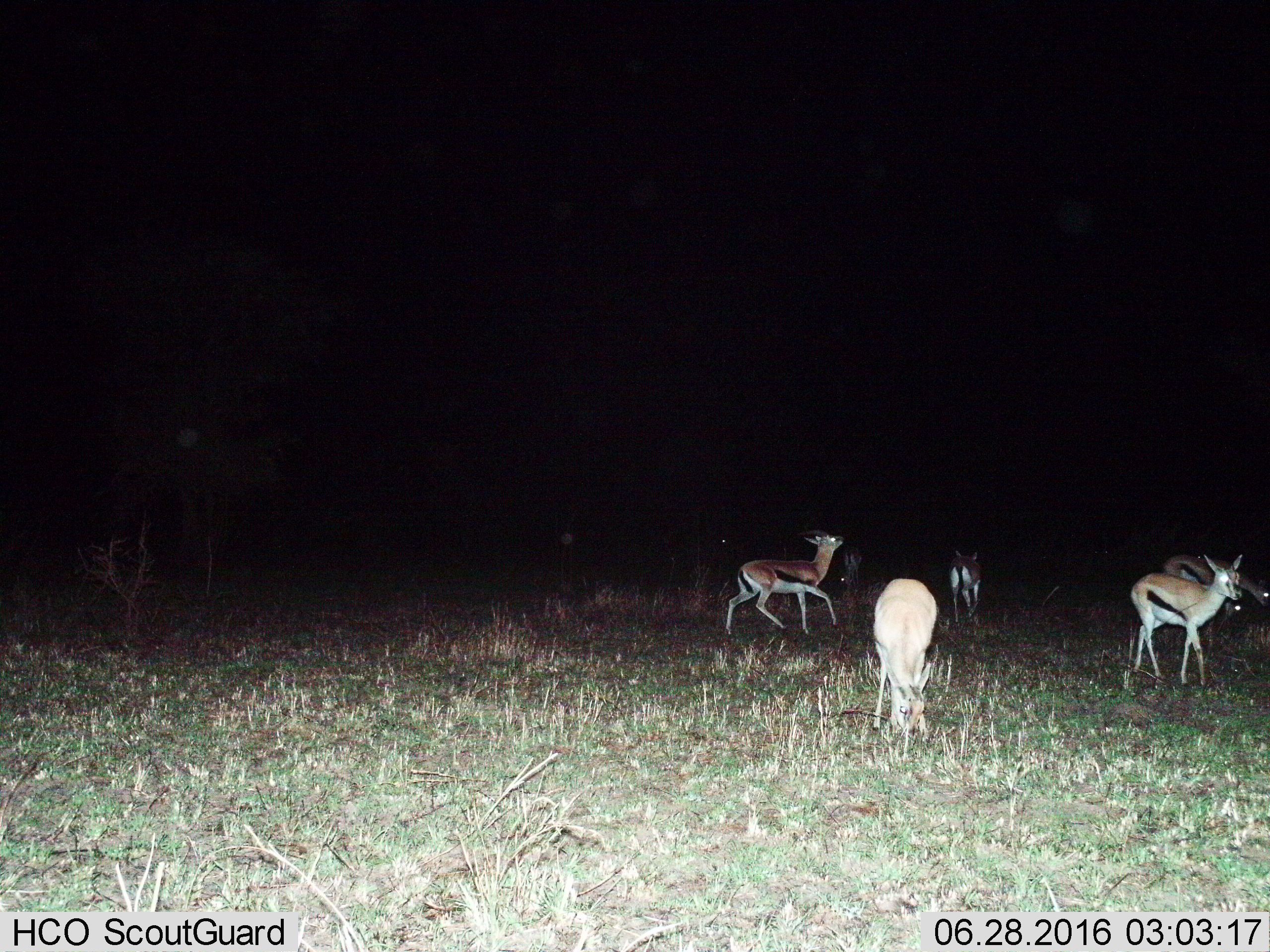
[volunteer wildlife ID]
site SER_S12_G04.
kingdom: Animalia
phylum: Chordata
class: Mammalia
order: Artiodactyla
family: Bovidae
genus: Eudorcas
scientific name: Eudorcas thomsonii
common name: thomson's gazelle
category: gazellethomsons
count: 6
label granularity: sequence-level